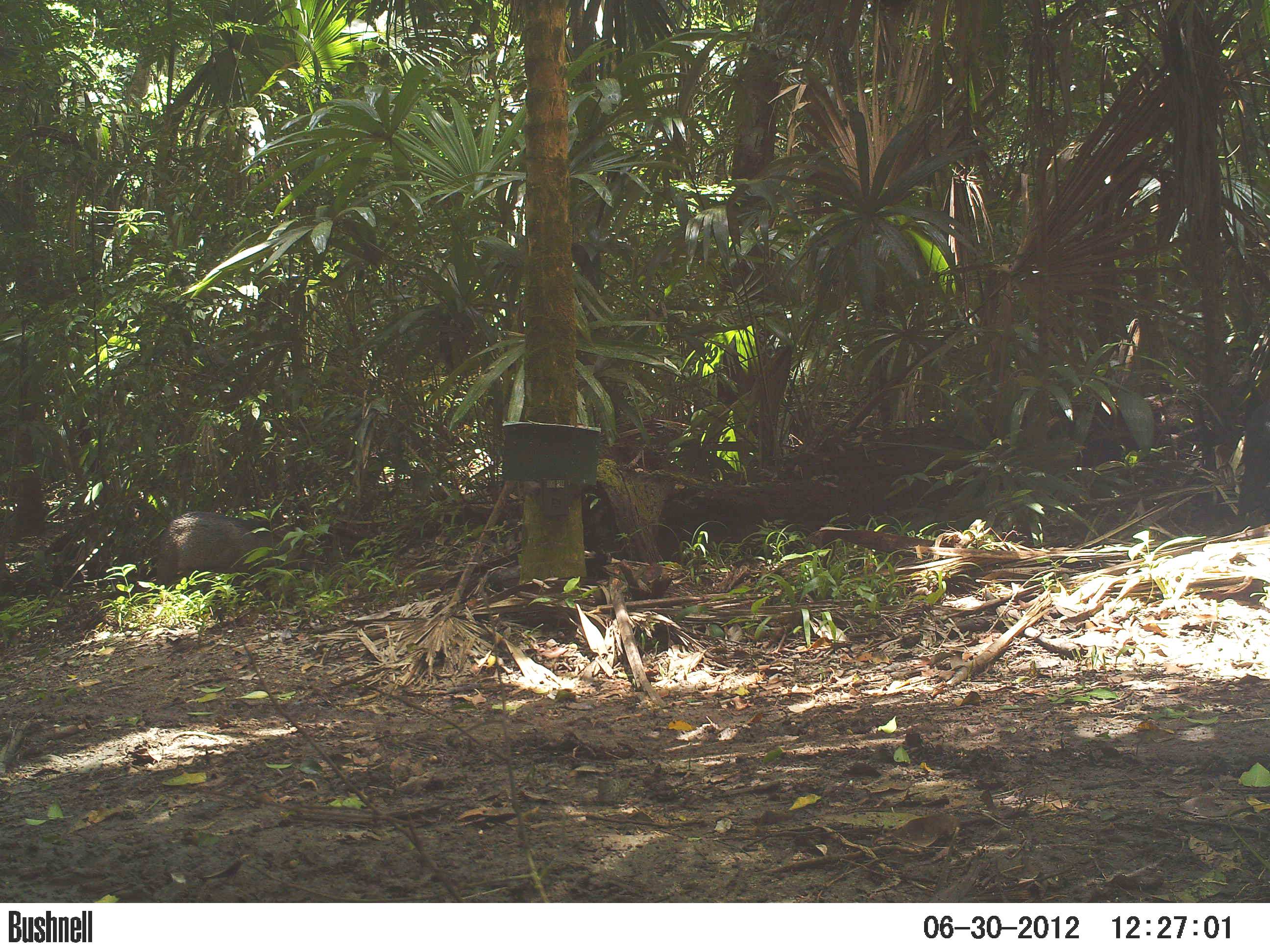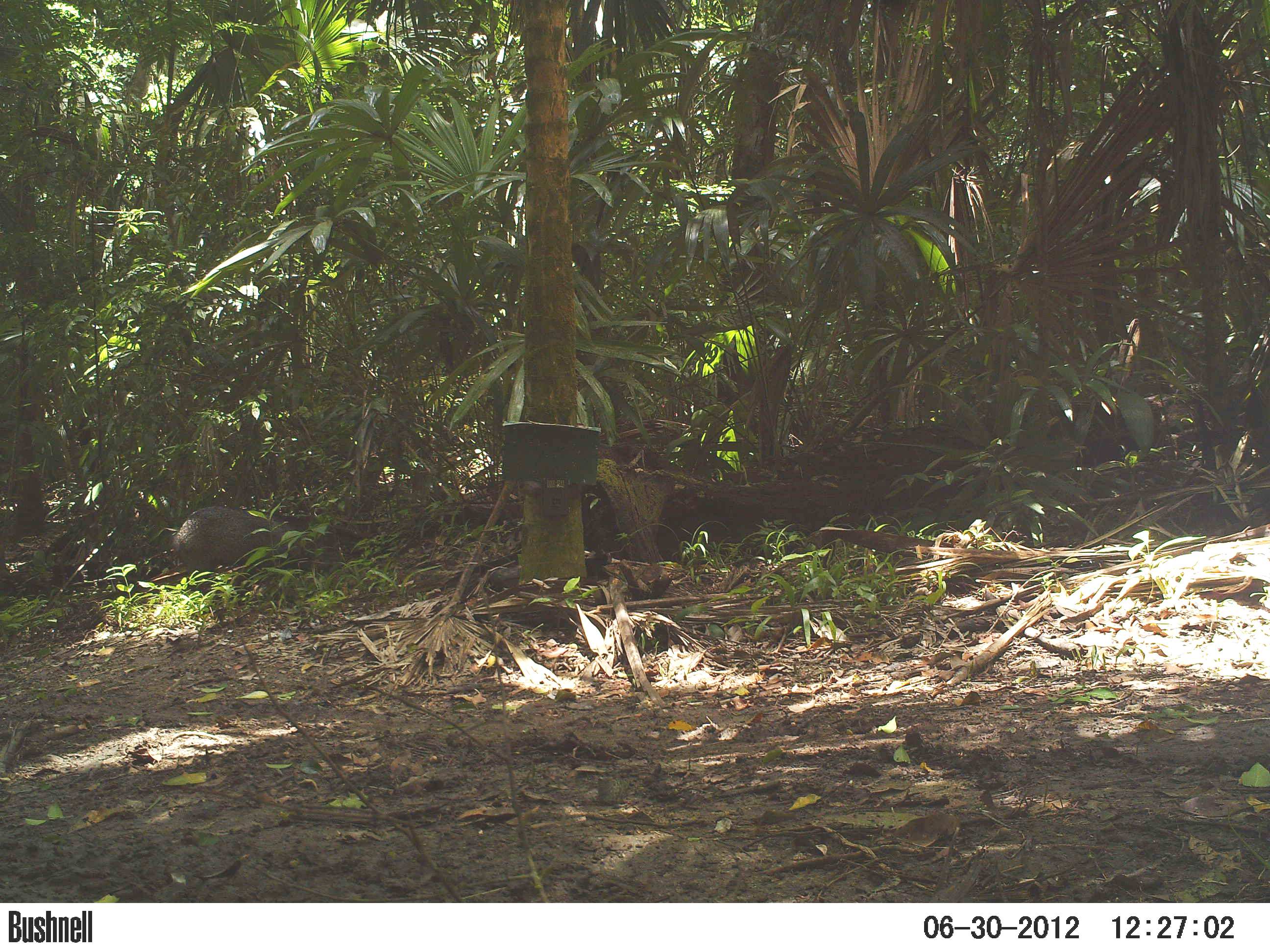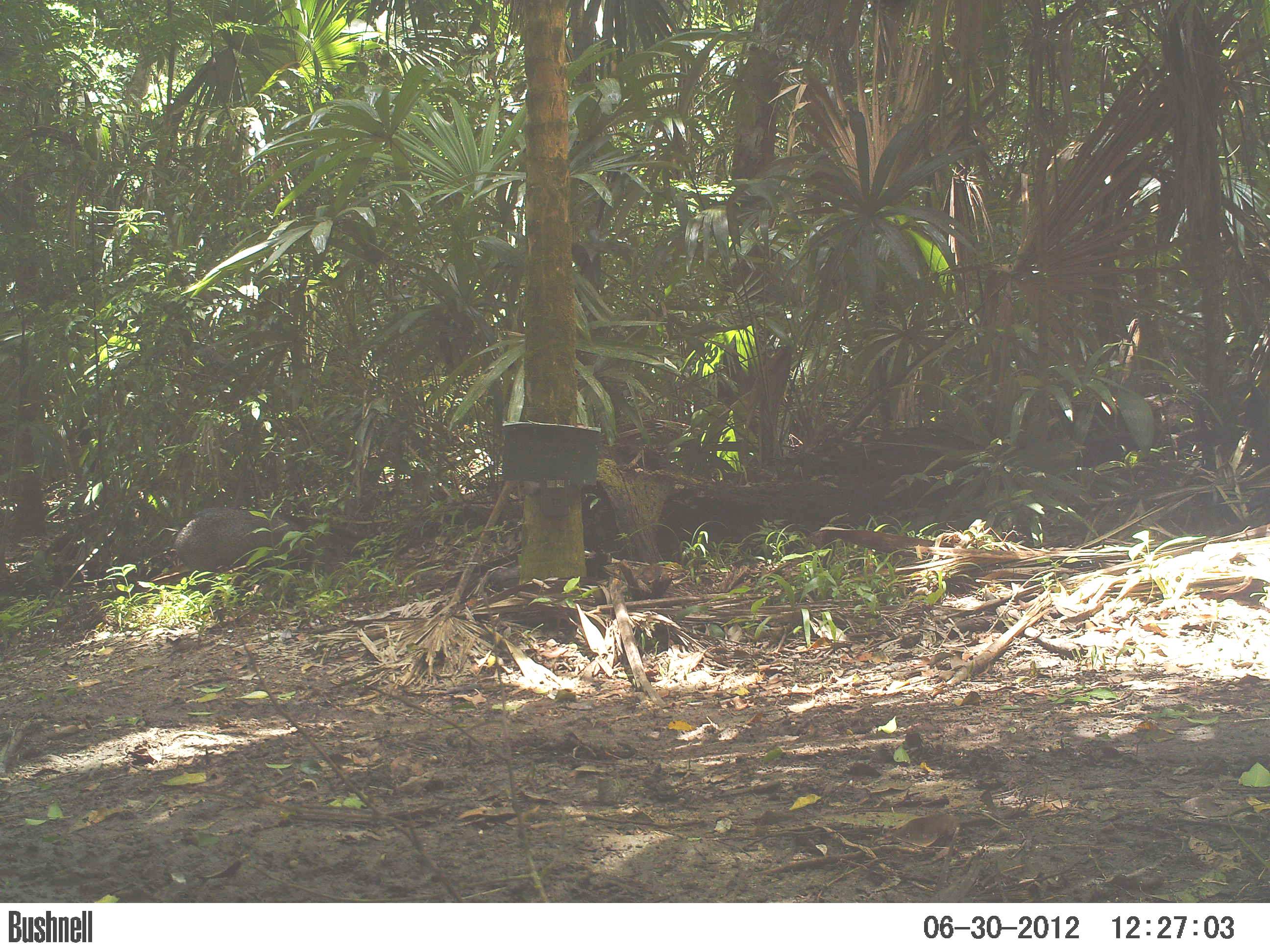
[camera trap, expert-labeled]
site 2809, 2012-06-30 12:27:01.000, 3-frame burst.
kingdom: Animalia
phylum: Chordata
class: Mammalia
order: Artiodactyla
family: Tayassuidae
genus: Pecari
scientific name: Pecari tajacu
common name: collared peccary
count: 7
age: adult